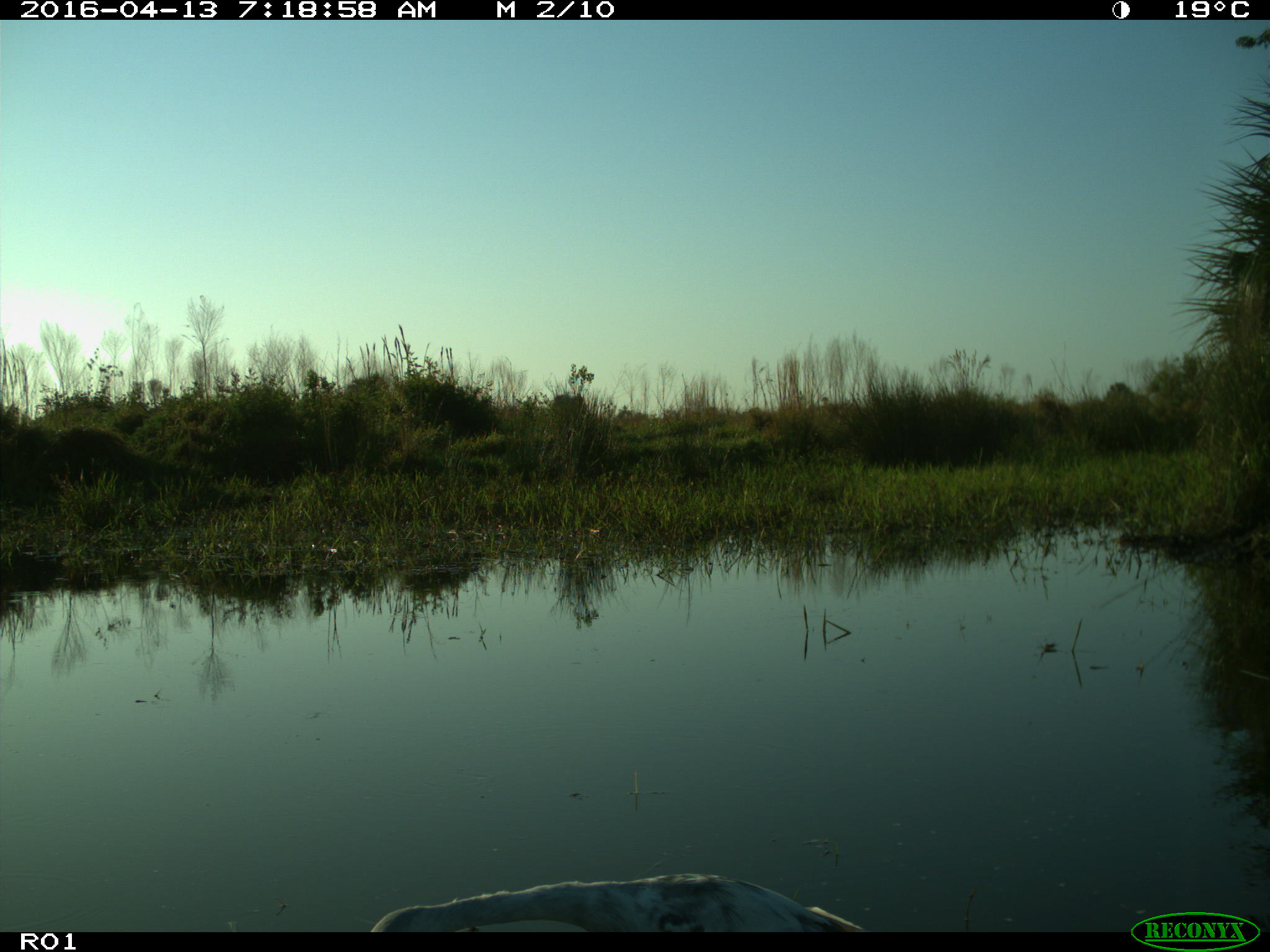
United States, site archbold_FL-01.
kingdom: Animalia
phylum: Chordata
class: Aves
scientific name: Aves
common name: birds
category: unidentified bird